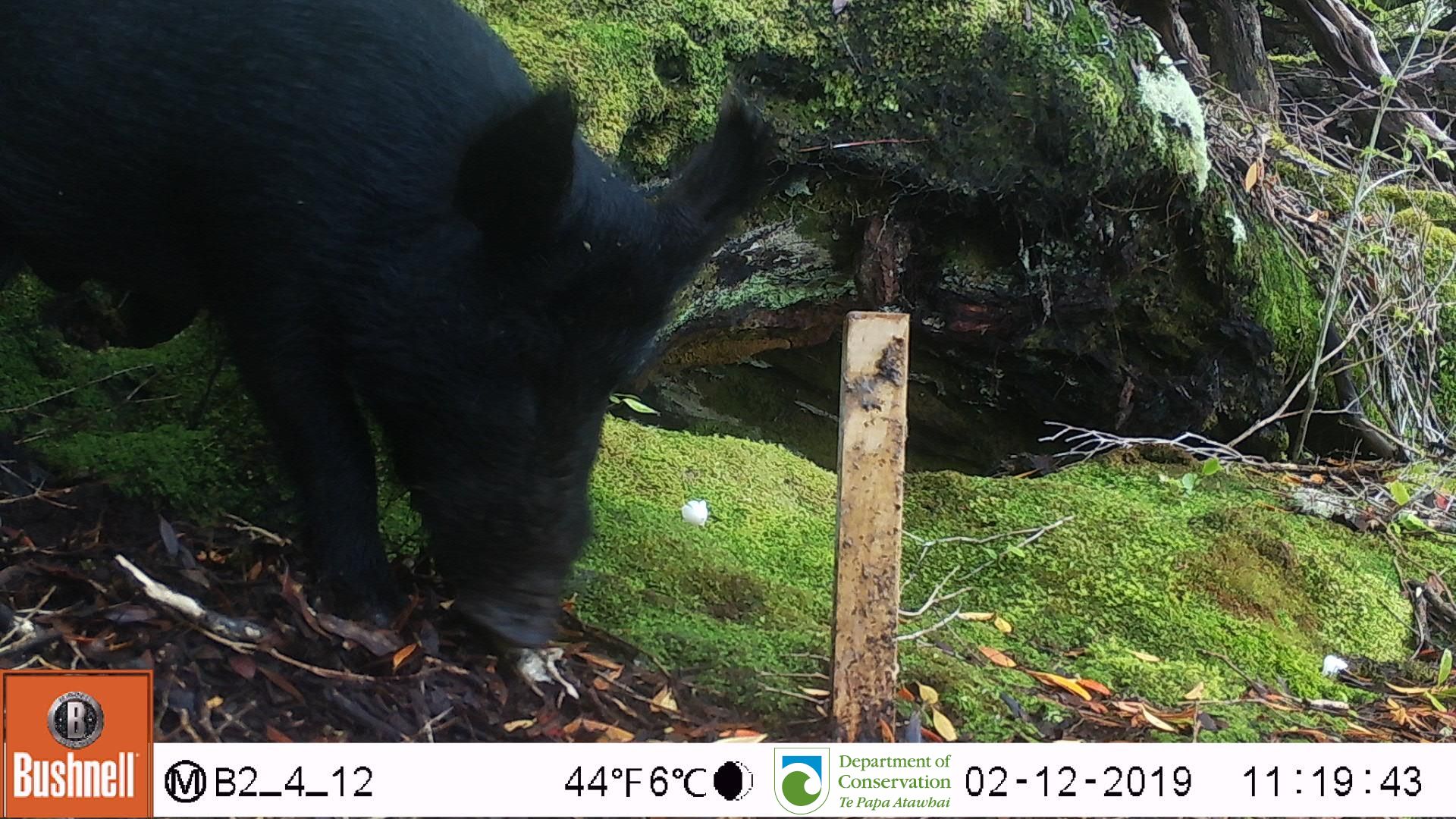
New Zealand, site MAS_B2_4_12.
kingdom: Animalia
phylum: Chordata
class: Mammalia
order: Artiodactyla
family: Suidae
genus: Sus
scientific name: Sus scrofa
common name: pig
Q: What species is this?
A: Pig (Sus scrofa).